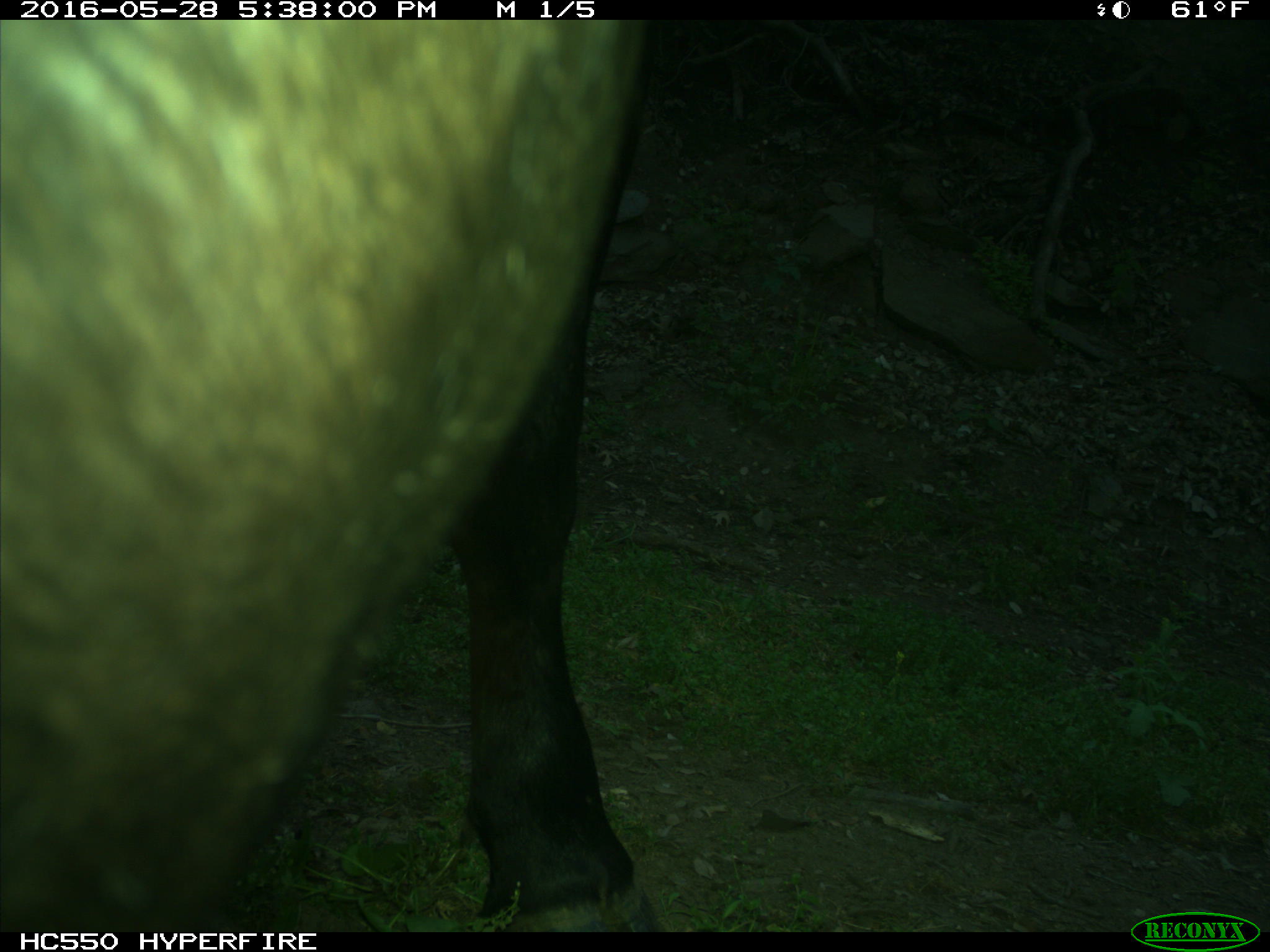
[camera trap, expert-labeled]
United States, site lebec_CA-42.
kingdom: Animalia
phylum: Chordata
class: Mammalia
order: Artiodactyla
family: Bovidae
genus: Bos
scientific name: Bos taurus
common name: domestic cow